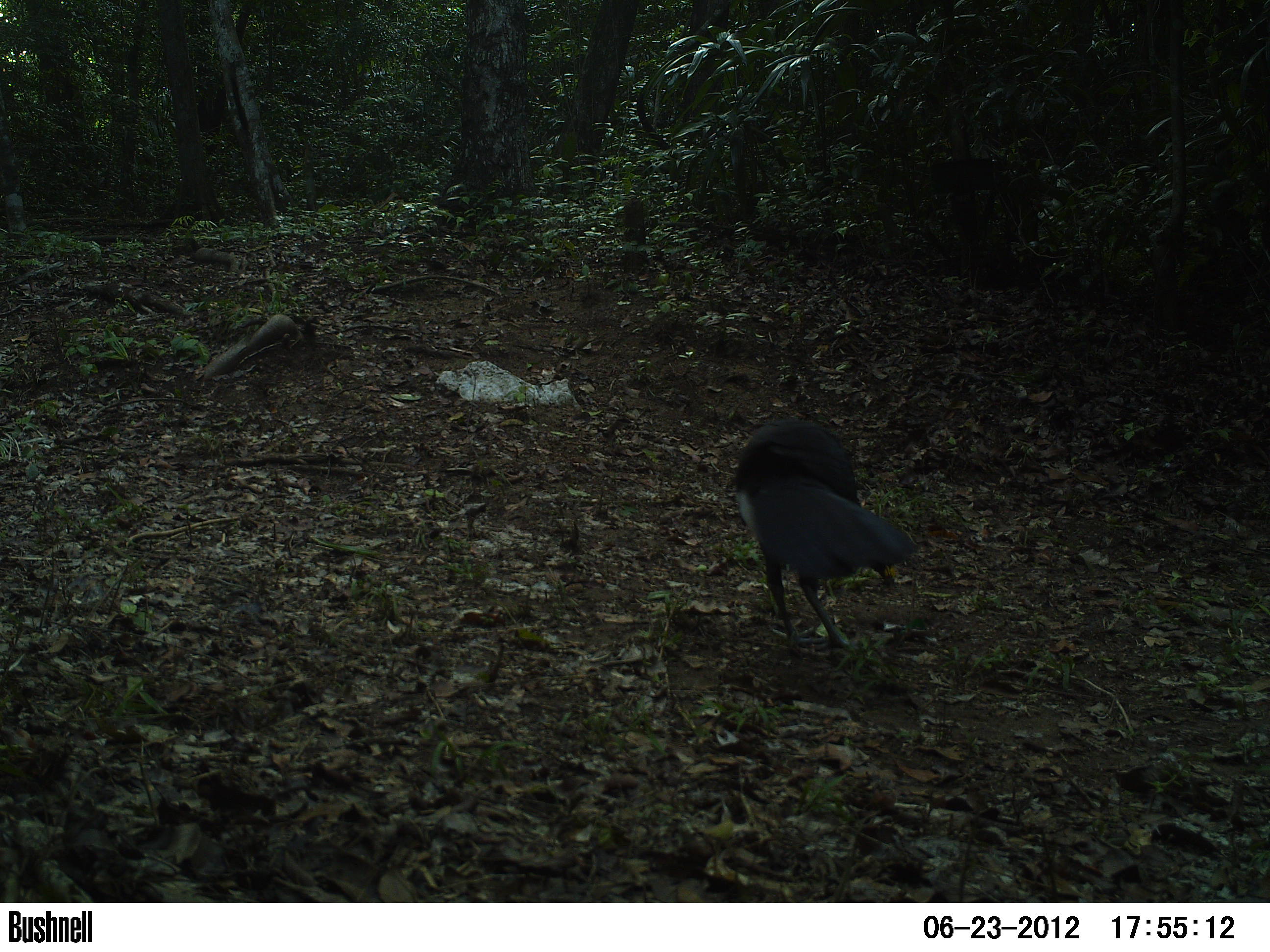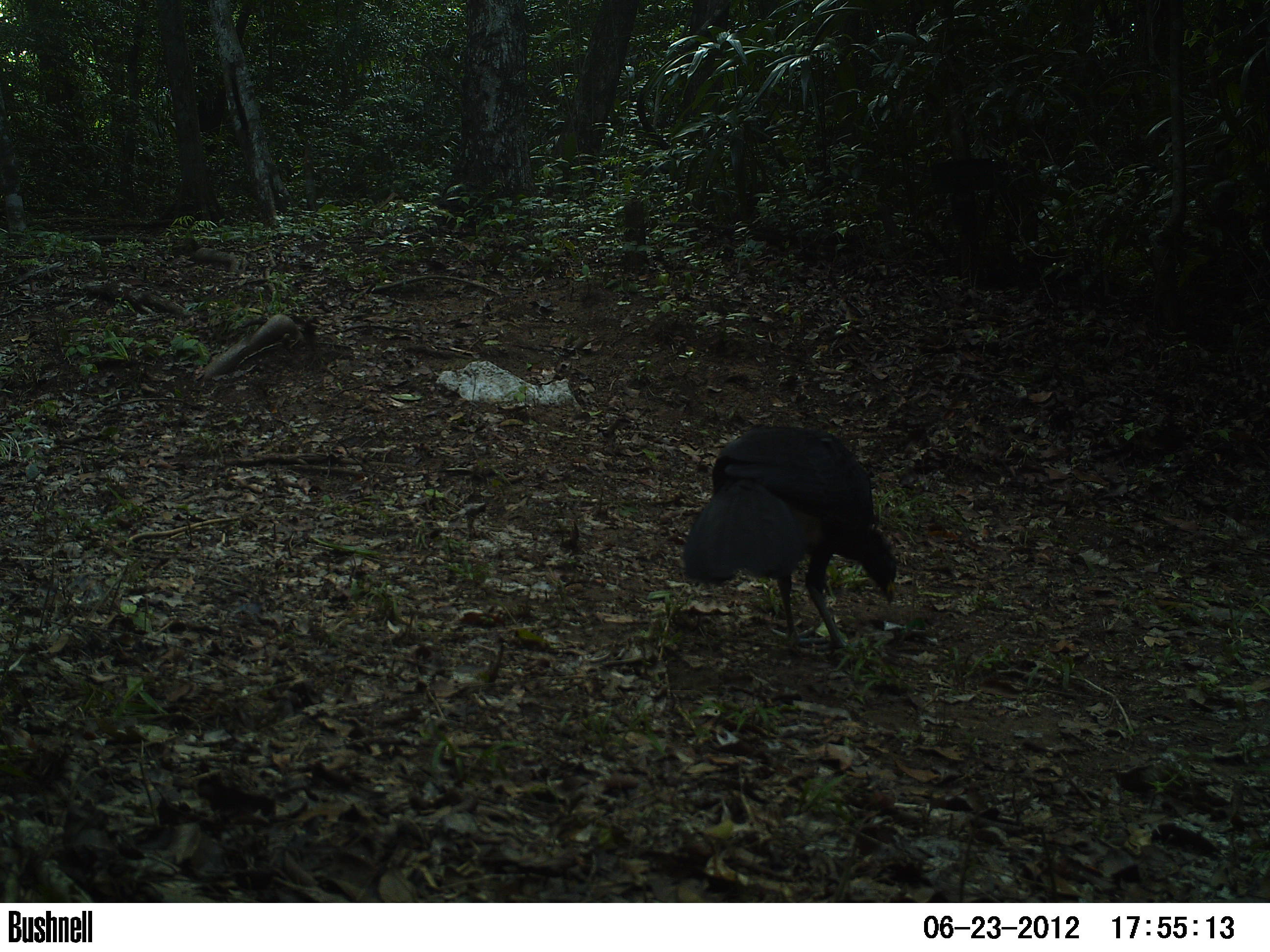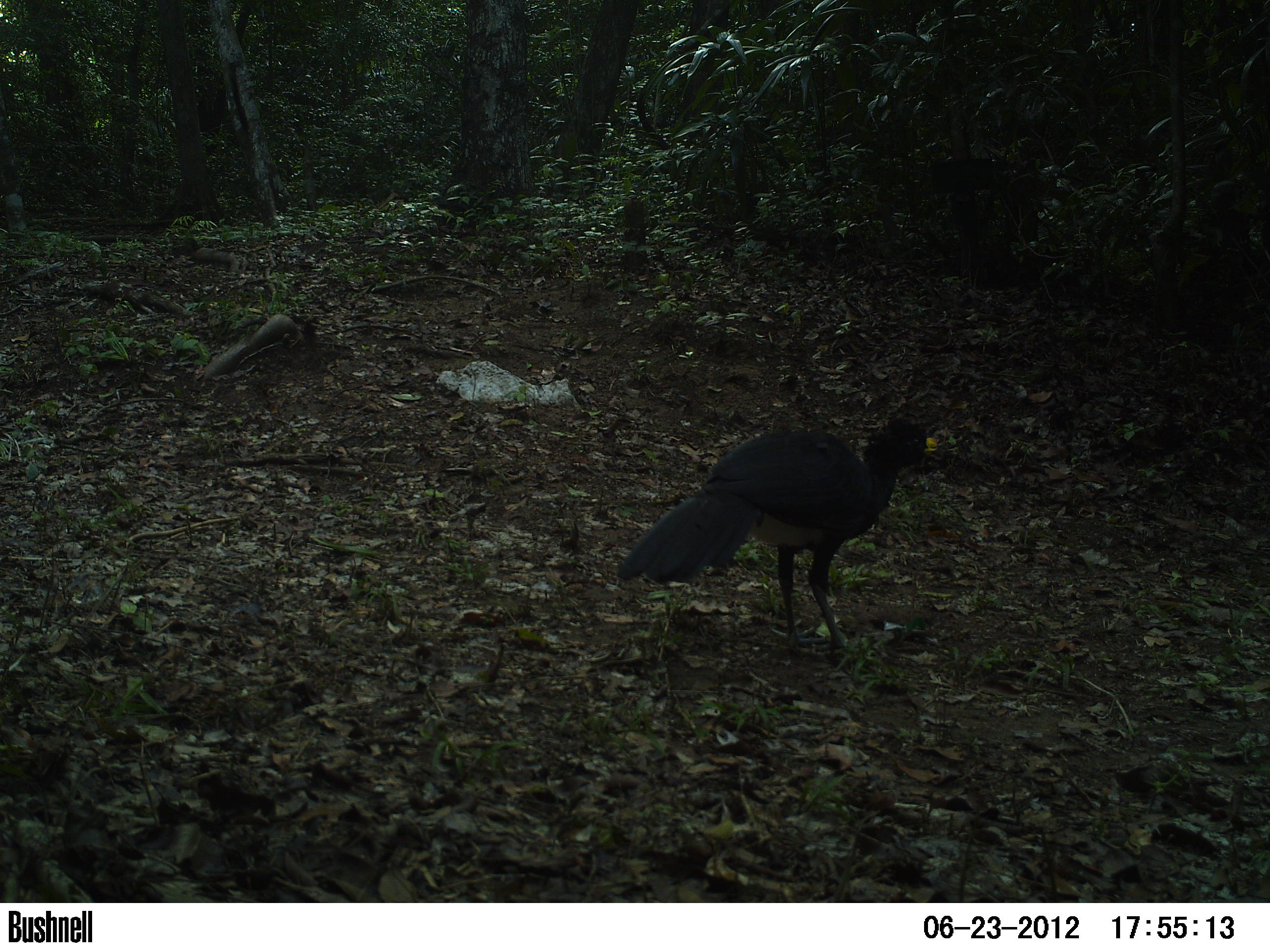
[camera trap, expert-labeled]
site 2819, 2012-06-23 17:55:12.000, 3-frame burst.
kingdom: Animalia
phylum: Chordata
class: Aves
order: Galliformes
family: Cracidae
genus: Crax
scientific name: Crax rubra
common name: great curassow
Crax rubra (great curassow), count 1, age adult, sex male.